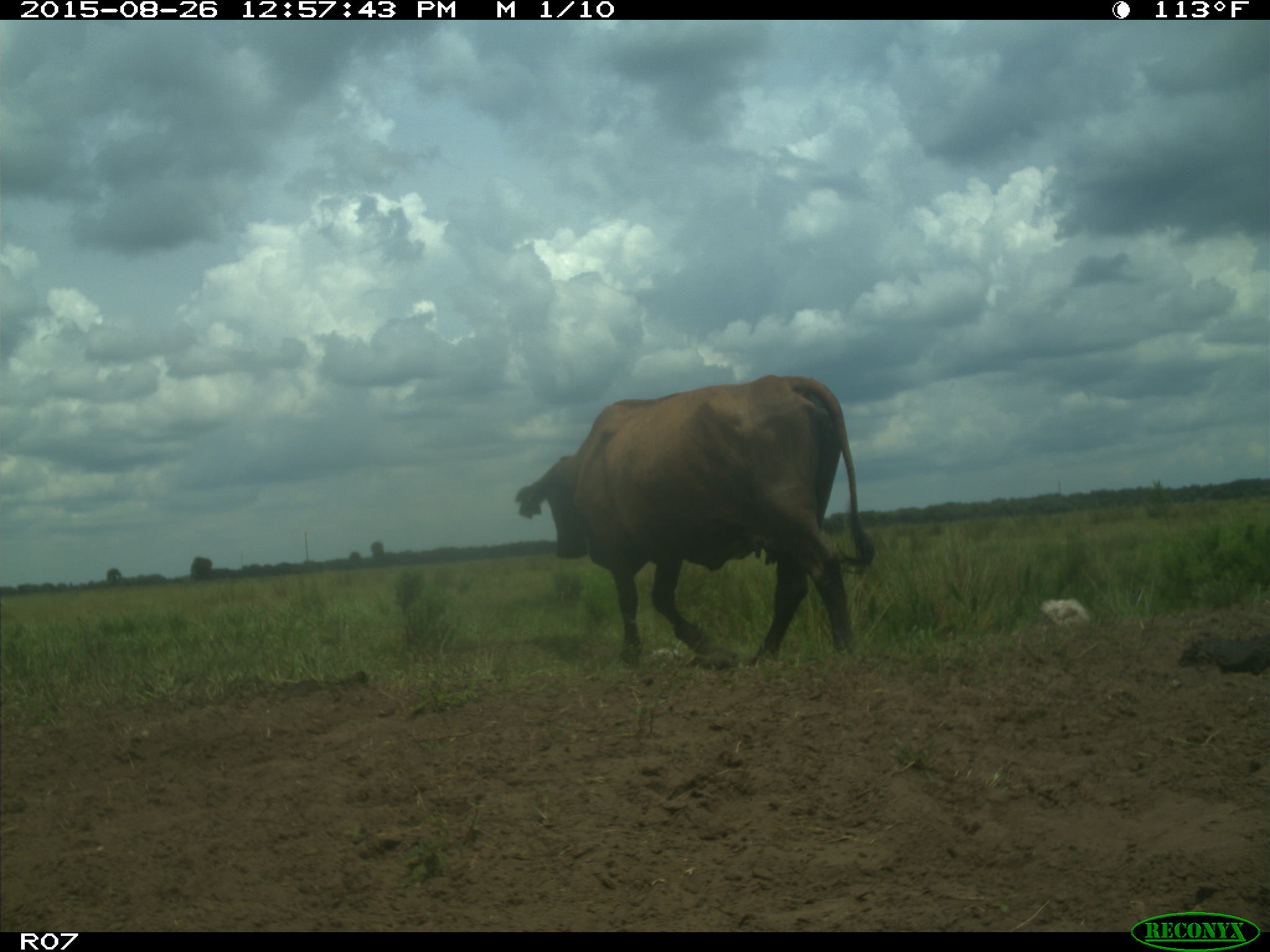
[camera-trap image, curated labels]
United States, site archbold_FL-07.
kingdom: Animalia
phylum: Chordata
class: Mammalia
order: Artiodactyla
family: Bovidae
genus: Bos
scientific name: Bos taurus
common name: domestic cow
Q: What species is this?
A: Bos taurus (domestic cow).